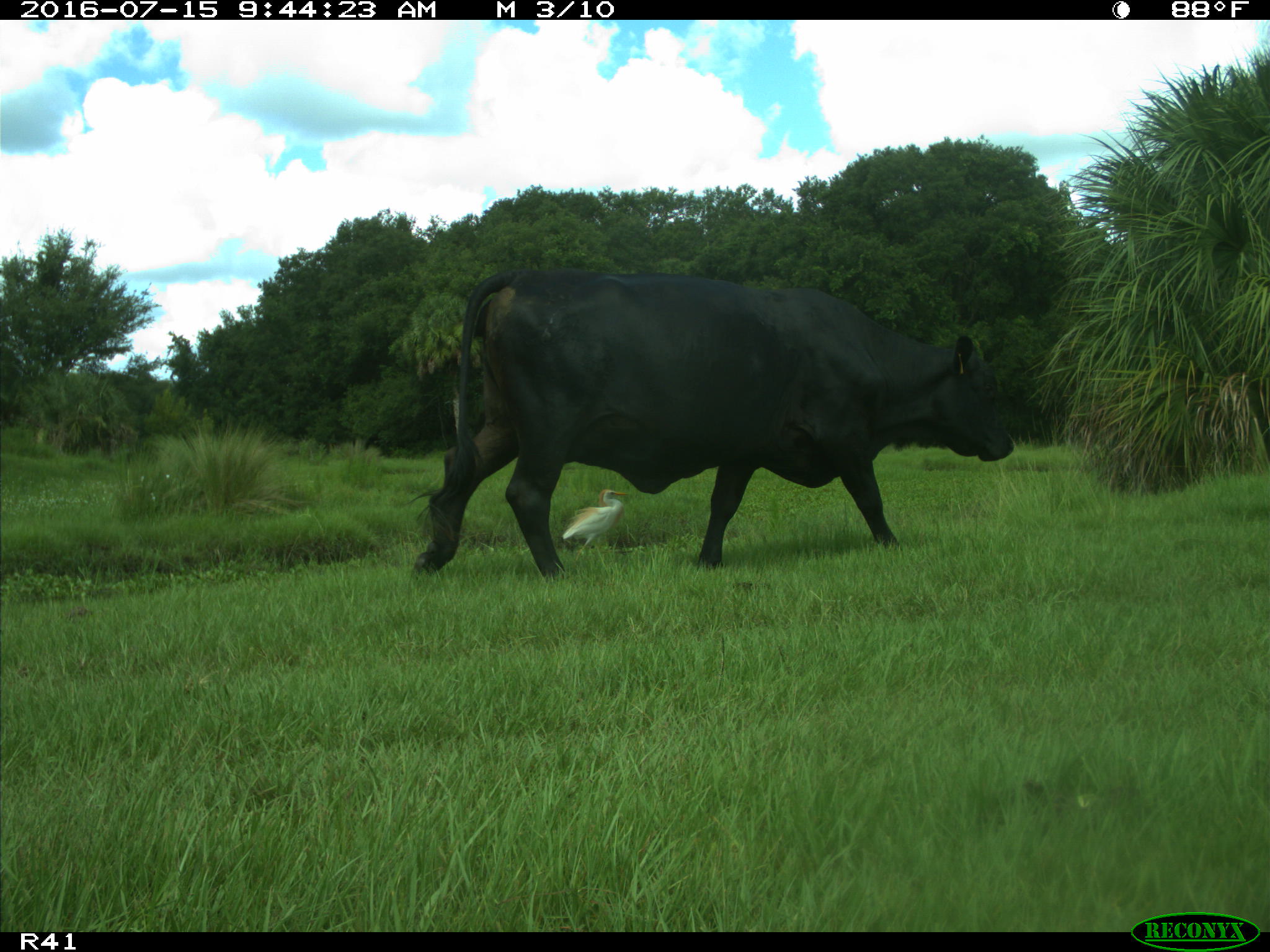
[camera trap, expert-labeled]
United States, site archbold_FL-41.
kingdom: Animalia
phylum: Chordata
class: Mammalia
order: Artiodactyla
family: Bovidae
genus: Bos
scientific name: Bos taurus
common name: domestic cow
Bos taurus (domestic cow).